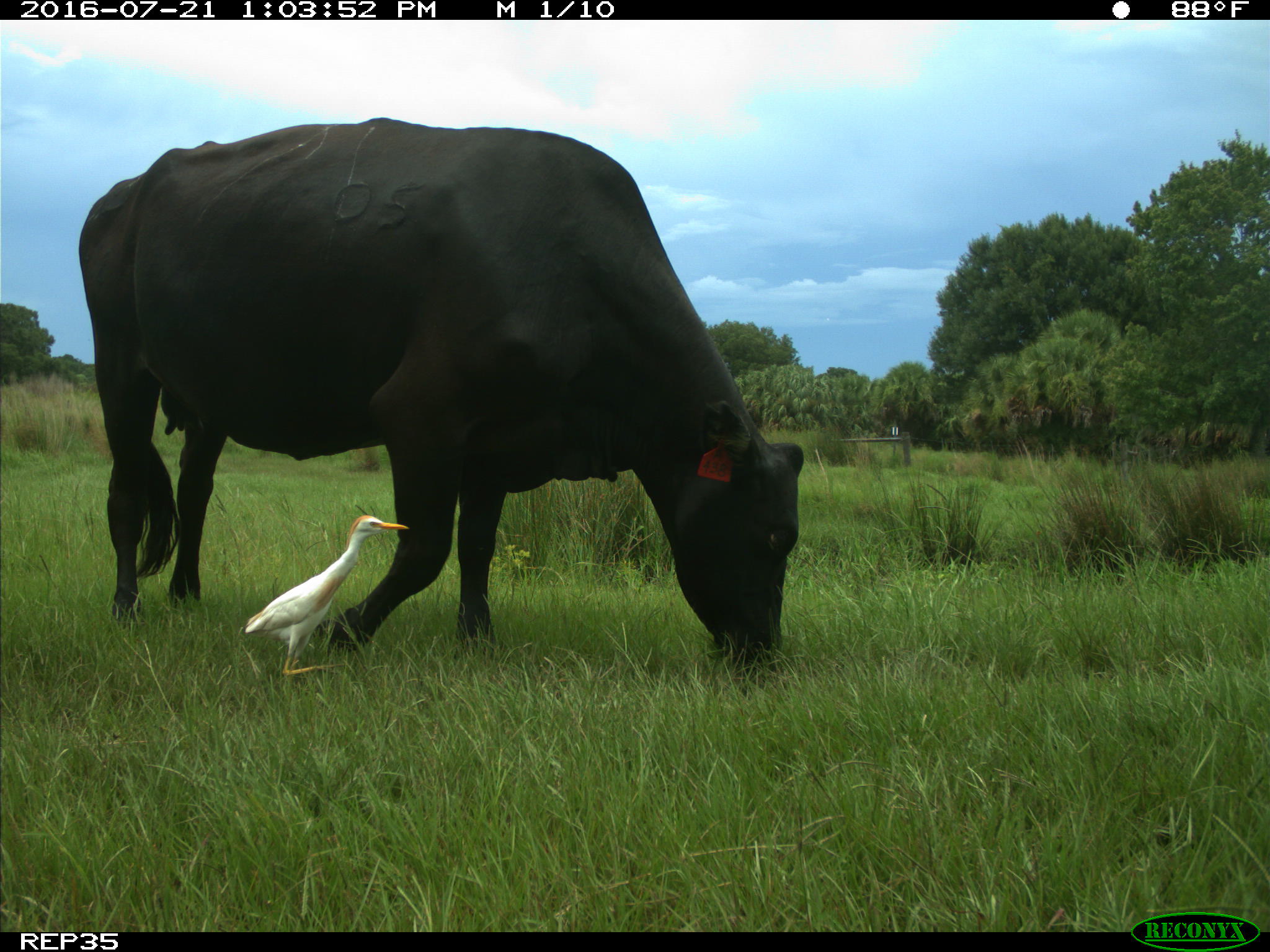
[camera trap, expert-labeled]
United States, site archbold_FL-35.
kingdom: Animalia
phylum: Chordata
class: Mammalia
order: Artiodactyla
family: Bovidae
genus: Bos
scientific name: Bos taurus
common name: domestic cow